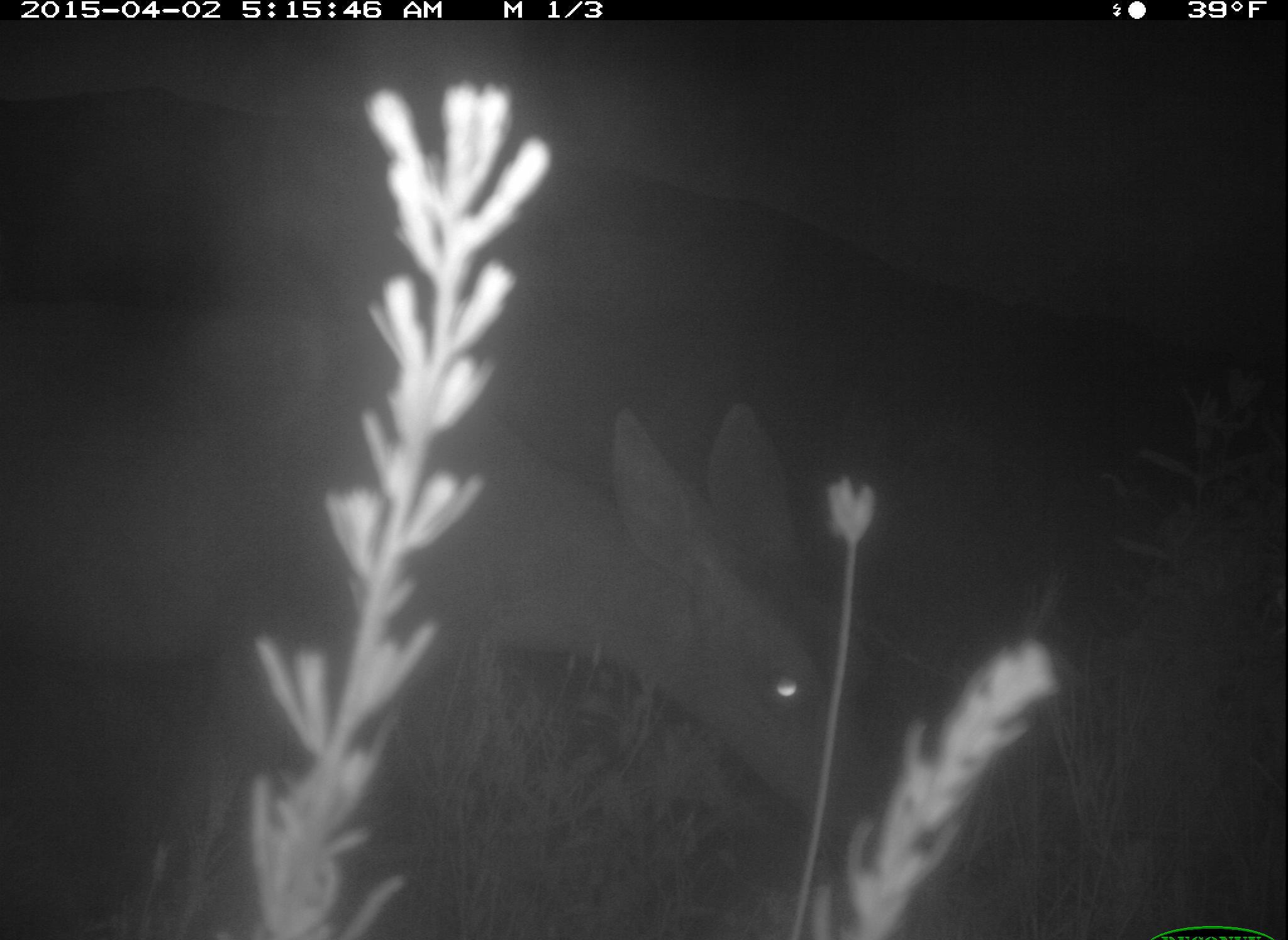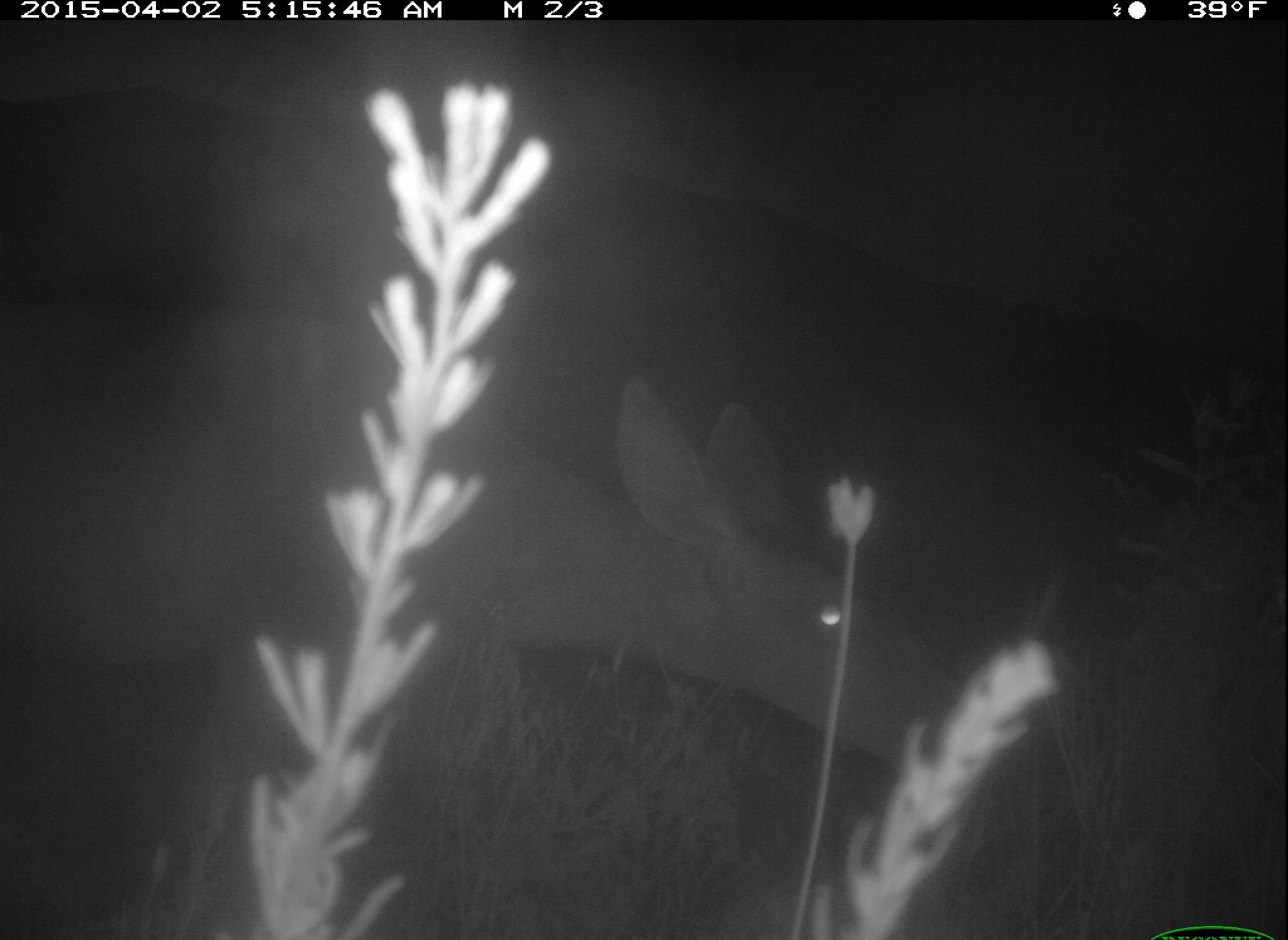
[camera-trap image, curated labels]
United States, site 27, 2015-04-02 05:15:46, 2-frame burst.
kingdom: Animalia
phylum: Chordata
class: Mammalia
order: Artiodactyla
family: Cervidae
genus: Odocoileus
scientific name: Odocoileus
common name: deer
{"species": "deer (Odocoileus)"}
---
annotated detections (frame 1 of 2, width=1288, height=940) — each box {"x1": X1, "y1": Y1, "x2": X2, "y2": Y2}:
deer: {"x1": 1, "y1": 294, "x2": 866, "y2": 940}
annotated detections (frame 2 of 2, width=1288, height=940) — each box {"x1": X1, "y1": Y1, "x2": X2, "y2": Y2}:
deer: {"x1": 1, "y1": 304, "x2": 944, "y2": 940}